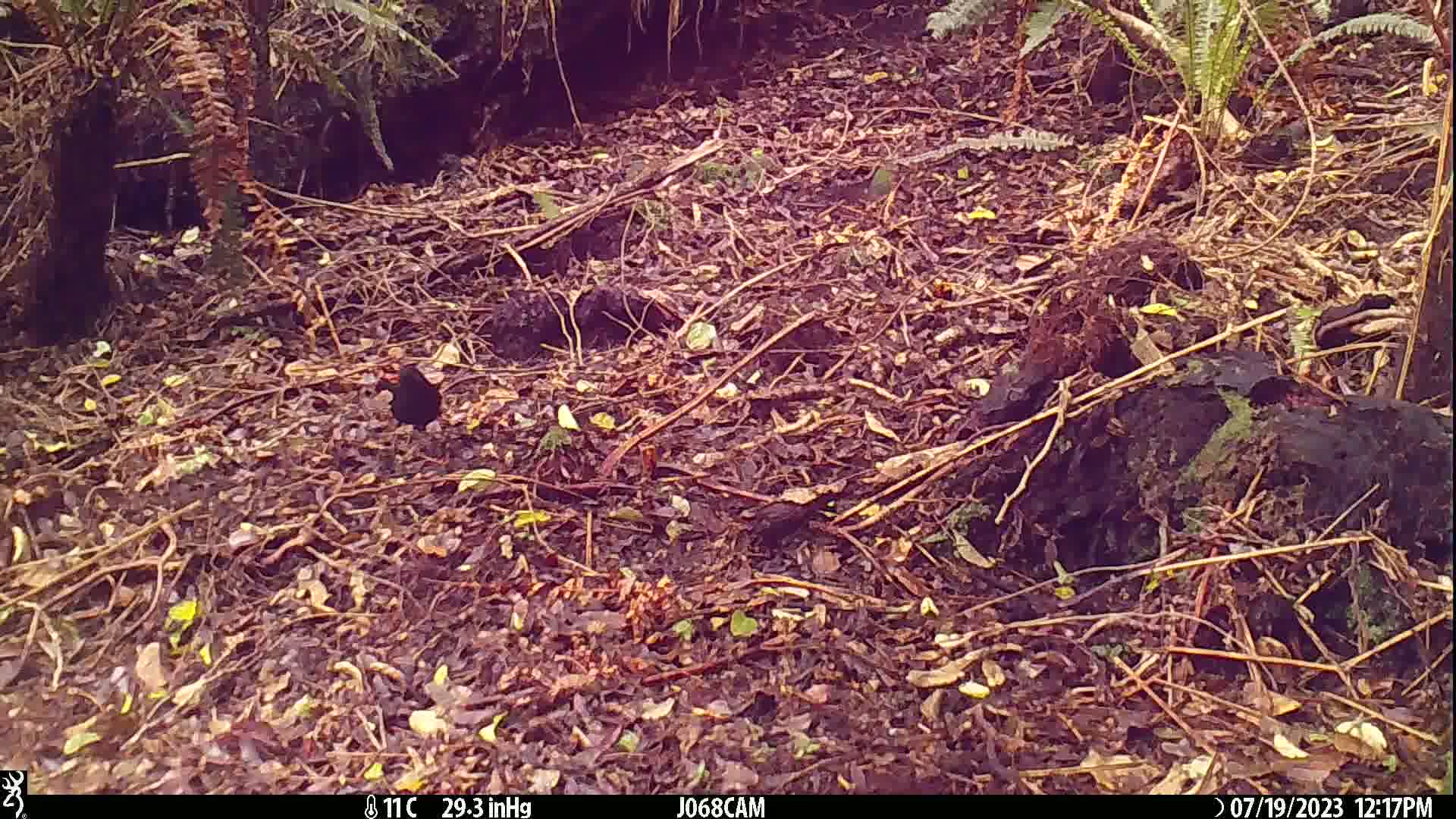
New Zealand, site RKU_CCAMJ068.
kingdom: Animalia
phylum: Chordata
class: Aves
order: Passeriformes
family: Turdidae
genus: Turdus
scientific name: Turdus merula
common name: eurasian blackbird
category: blackbird